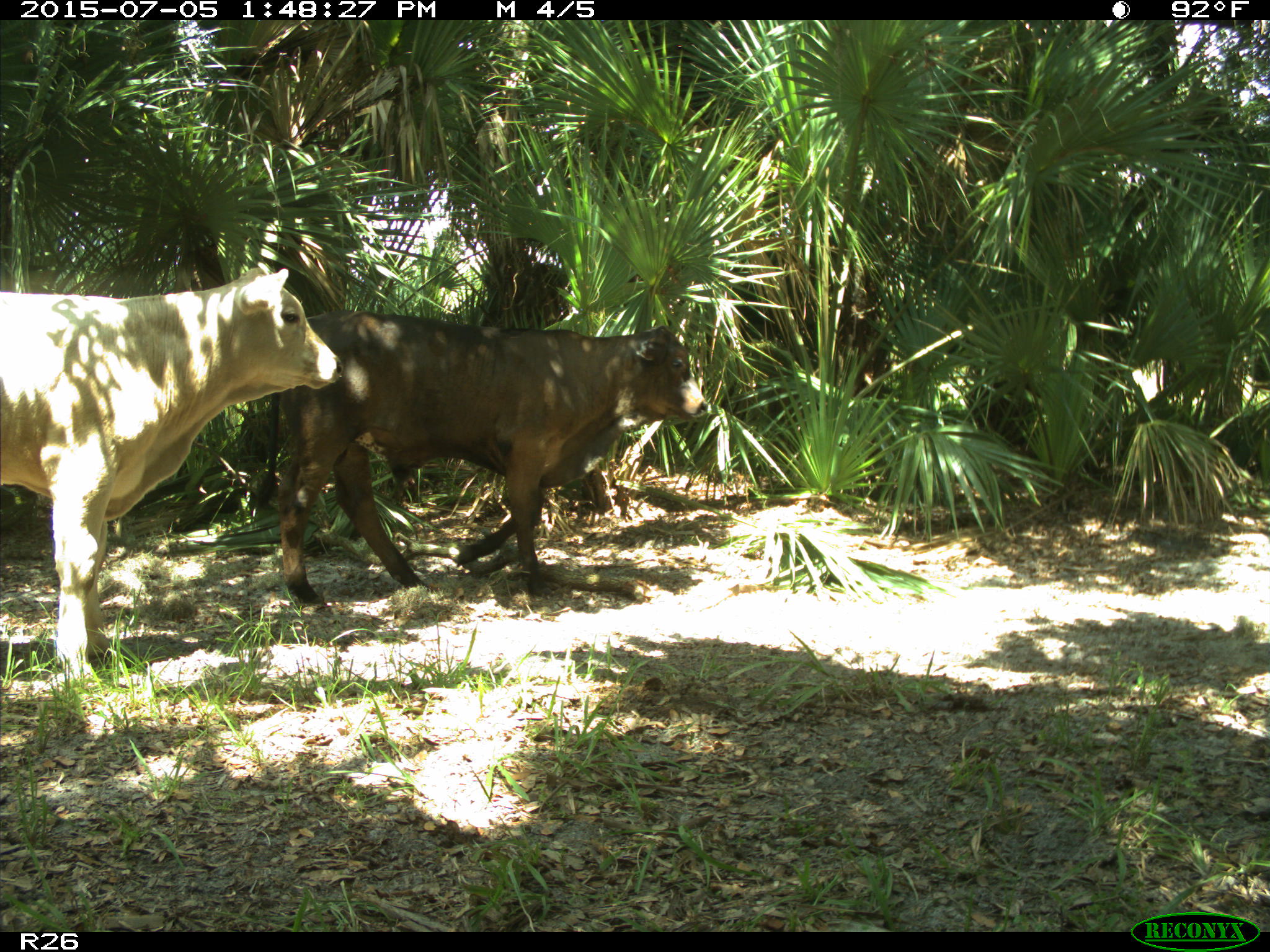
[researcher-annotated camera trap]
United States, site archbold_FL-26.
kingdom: Animalia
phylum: Chordata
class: Mammalia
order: Artiodactyla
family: Bovidae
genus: Bos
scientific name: Bos taurus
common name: domestic cow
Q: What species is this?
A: Bos taurus (domestic cow).